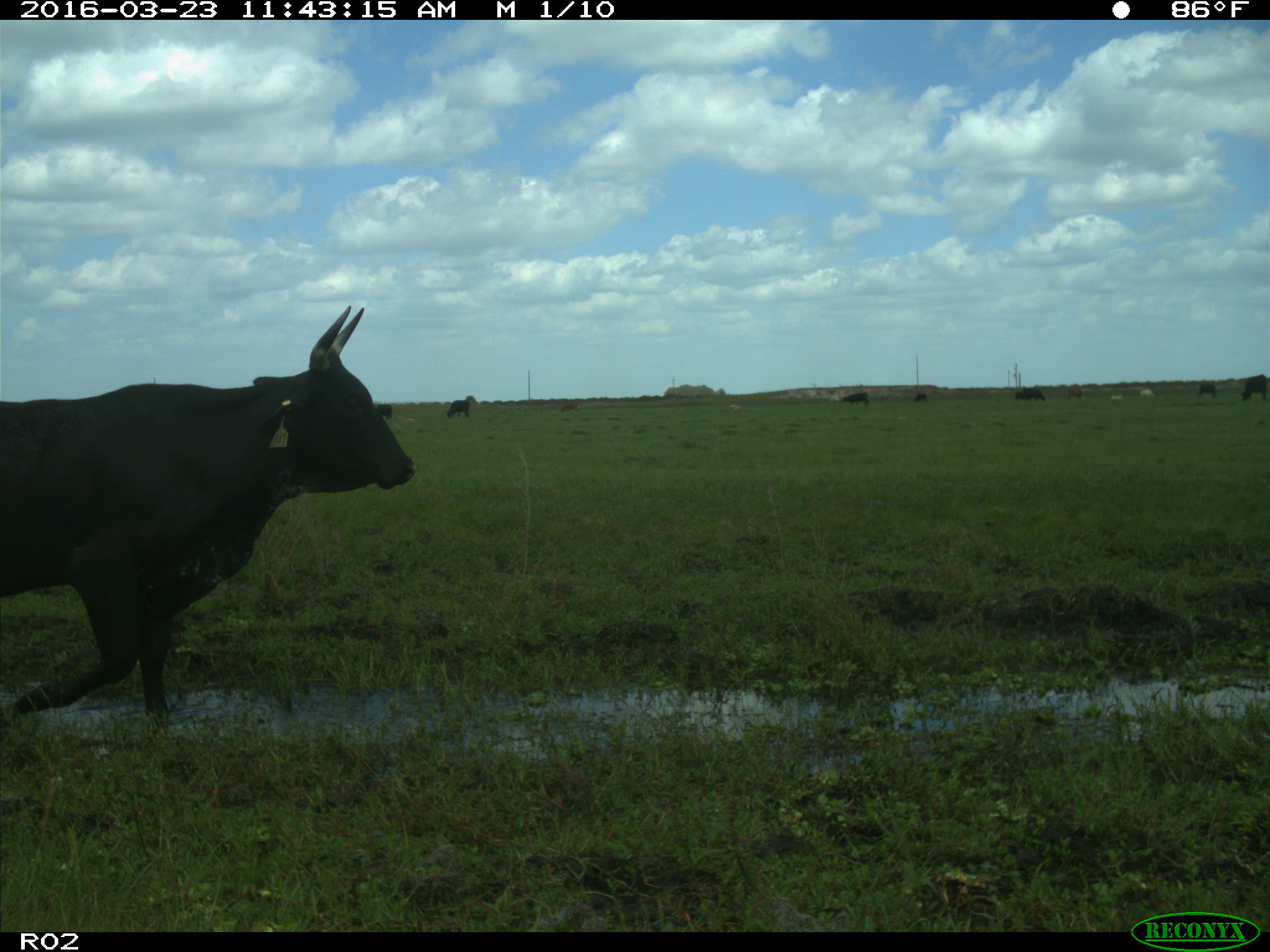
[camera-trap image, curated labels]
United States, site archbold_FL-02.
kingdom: Animalia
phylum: Chordata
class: Mammalia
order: Artiodactyla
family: Bovidae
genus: Bos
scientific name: Bos taurus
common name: domestic cow